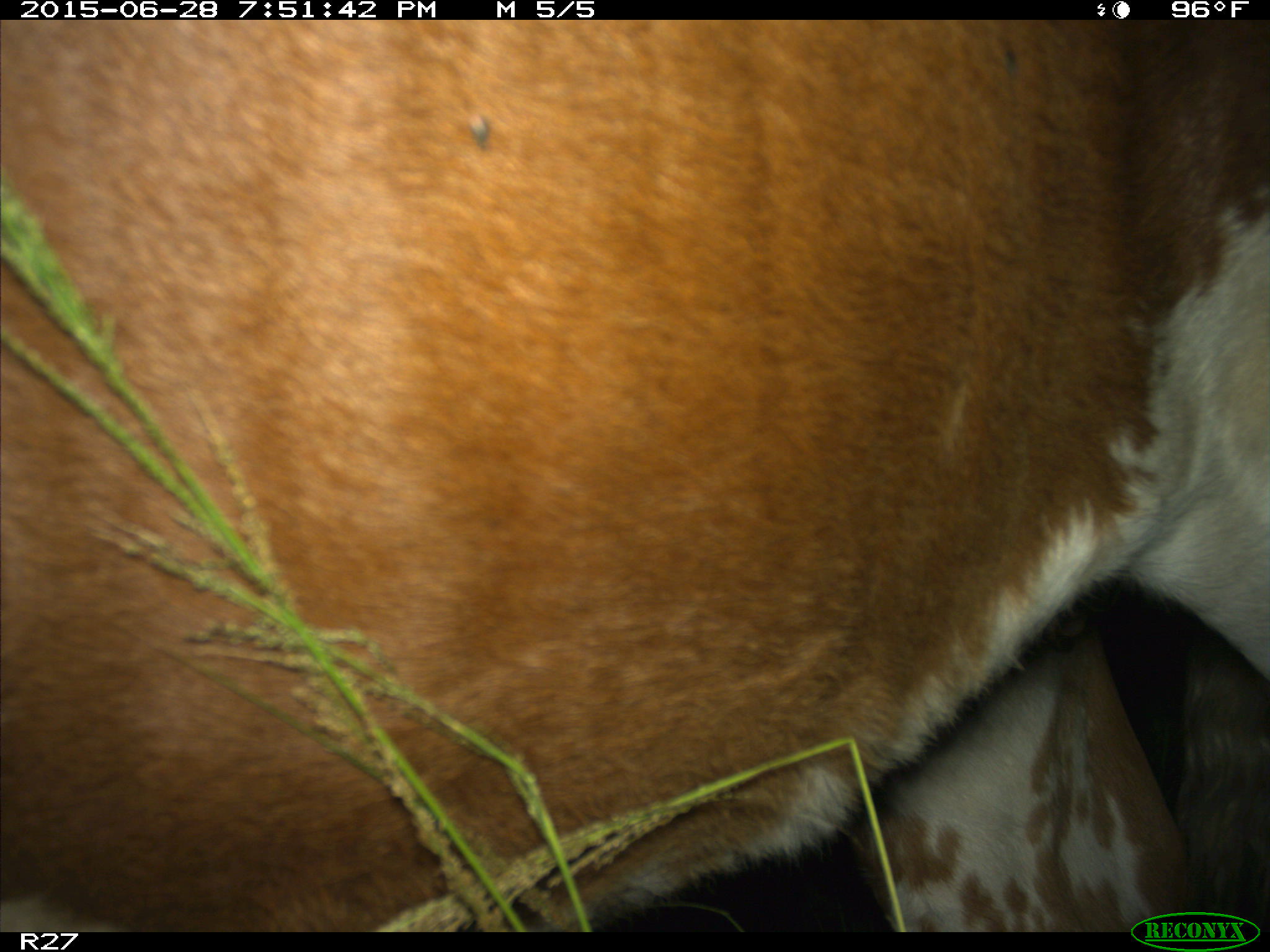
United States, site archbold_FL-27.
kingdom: Animalia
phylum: Chordata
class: Mammalia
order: Artiodactyla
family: Bovidae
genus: Bos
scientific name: Bos taurus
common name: domestic cow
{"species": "Bos taurus (domestic cow)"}